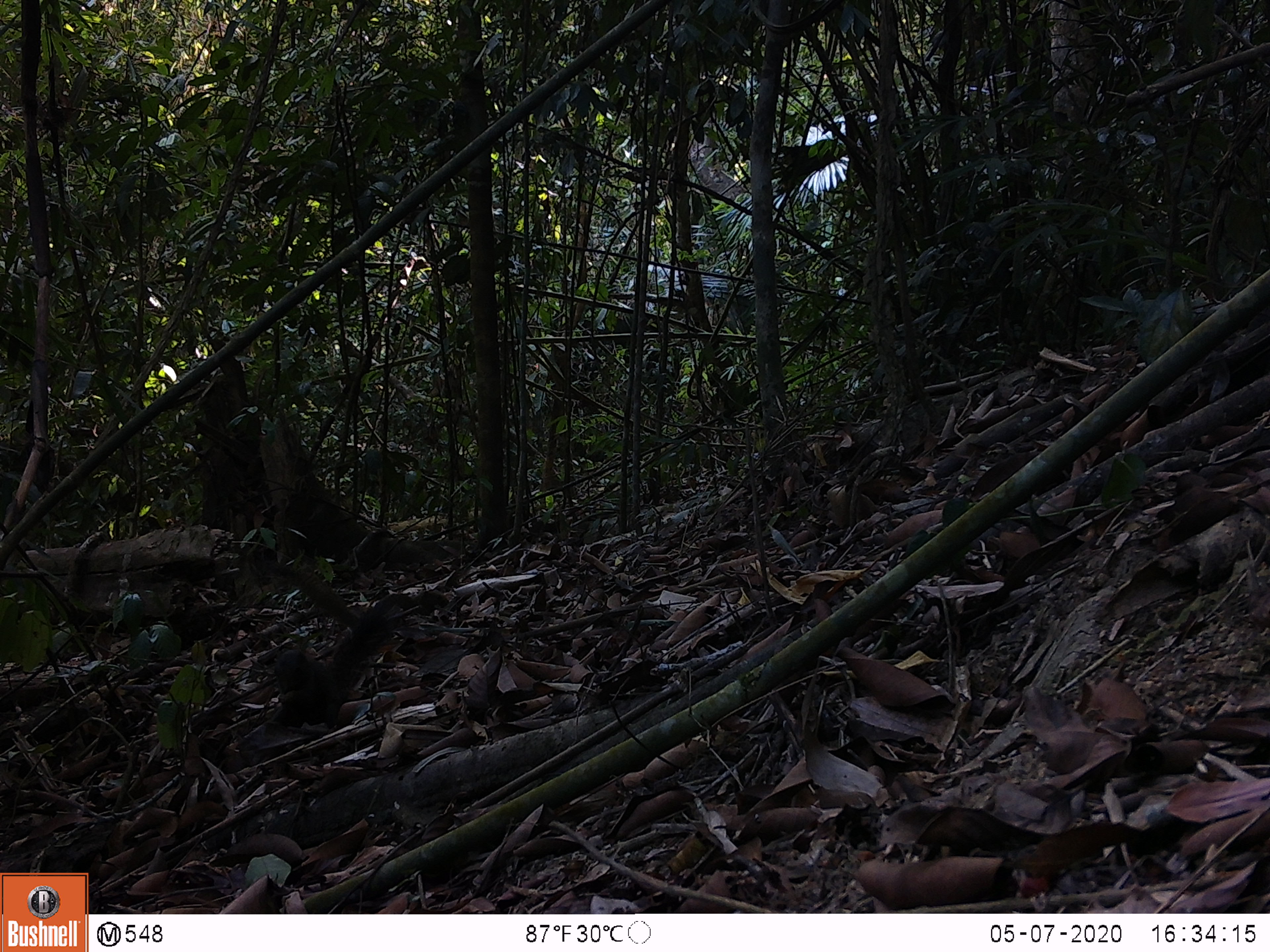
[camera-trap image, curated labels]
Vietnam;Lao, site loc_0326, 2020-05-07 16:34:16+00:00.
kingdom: Animalia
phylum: Chordata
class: Mammalia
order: Rodentia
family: Sciuridae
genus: Callosciurus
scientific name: Callosciurus erythraeus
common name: pallas's squirrel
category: pallass squirrel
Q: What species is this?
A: Pallass squirrel (pallas's squirrel) (Callosciurus erythraeus).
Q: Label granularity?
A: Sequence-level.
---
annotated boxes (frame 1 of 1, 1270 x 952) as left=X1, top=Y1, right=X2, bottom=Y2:
pallass squirrel: left=273, top=601, right=401, bottom=729; left=268, top=561, right=449, bottom=632